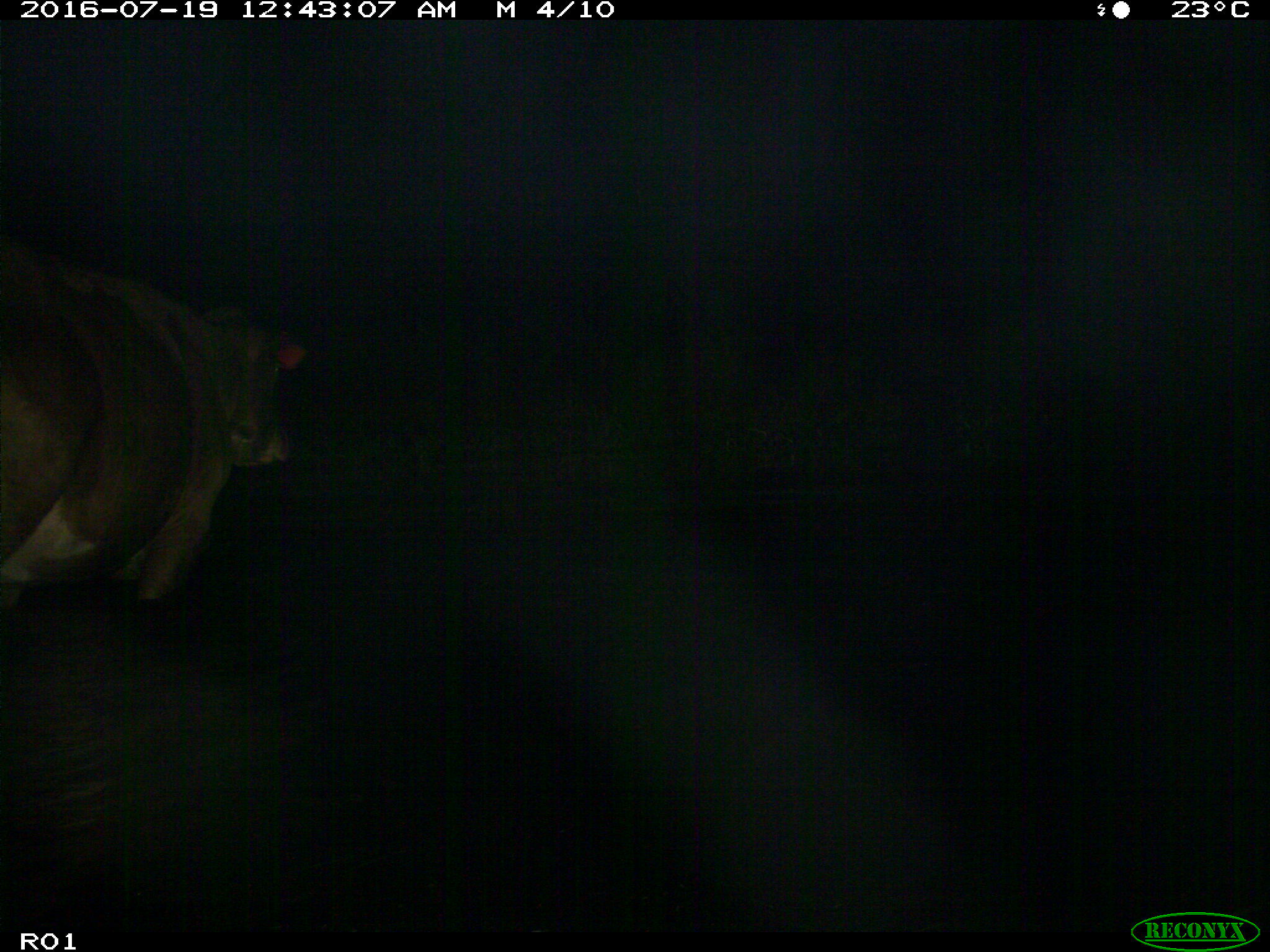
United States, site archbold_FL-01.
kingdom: Animalia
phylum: Chordata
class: Mammalia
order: Artiodactyla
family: Bovidae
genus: Bos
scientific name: Bos taurus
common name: domestic cow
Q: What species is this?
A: Bos taurus (domestic cow).